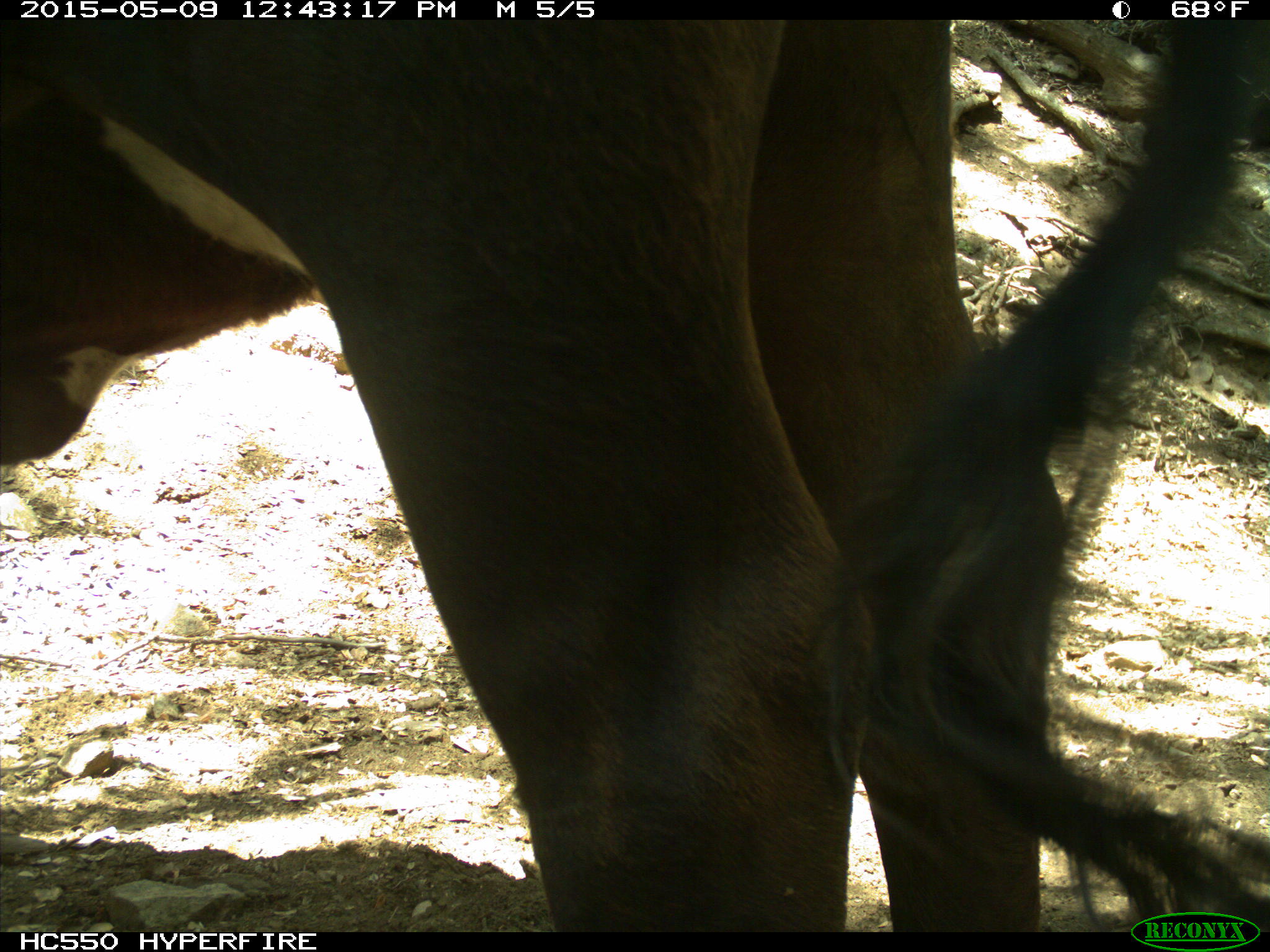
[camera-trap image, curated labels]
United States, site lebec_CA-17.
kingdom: Animalia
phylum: Chordata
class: Mammalia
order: Artiodactyla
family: Bovidae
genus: Bos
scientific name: Bos taurus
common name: domestic cow